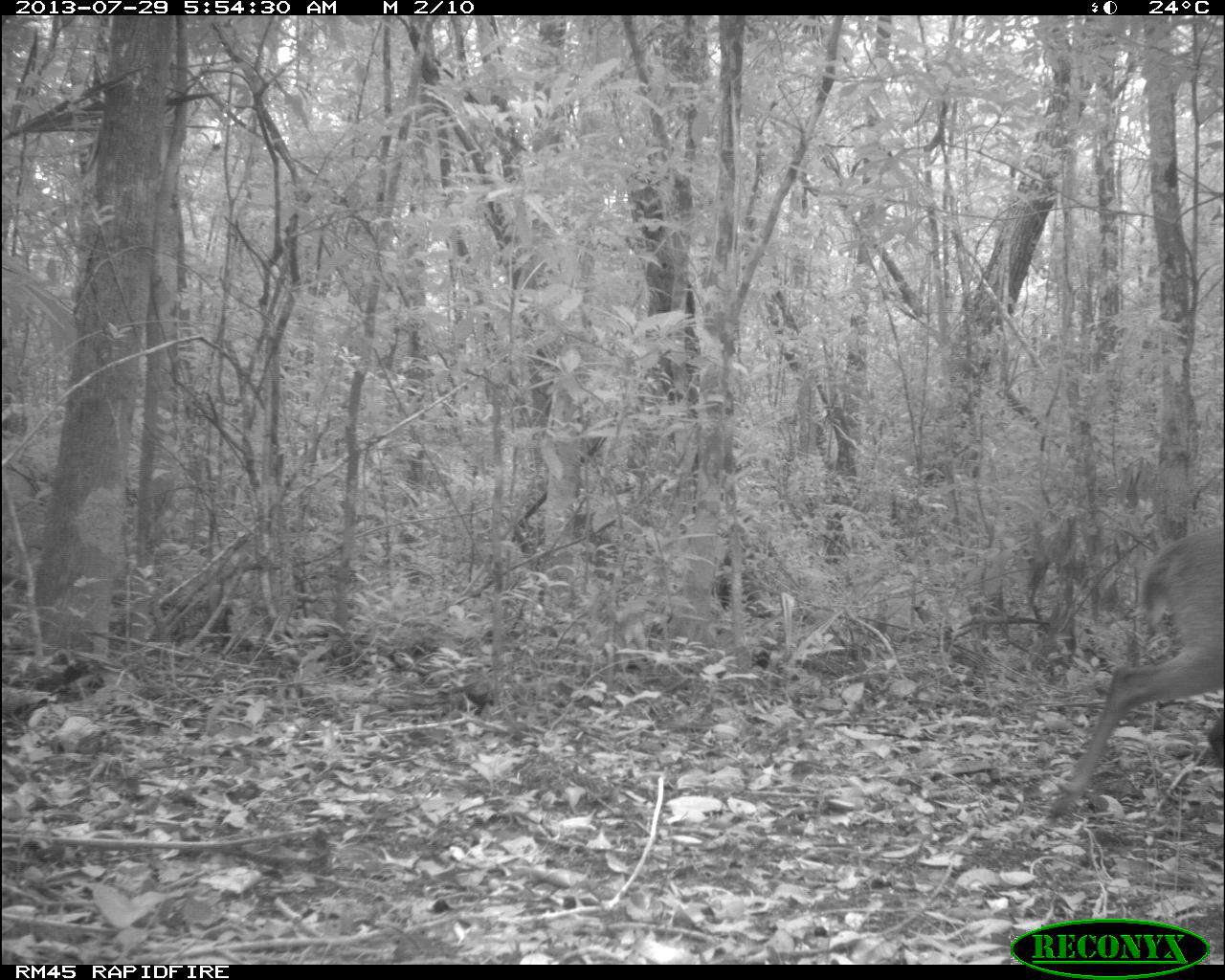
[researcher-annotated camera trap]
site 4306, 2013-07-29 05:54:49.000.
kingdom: Animalia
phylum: Chordata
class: Mammalia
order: Artiodactyla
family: Cervidae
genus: Mazama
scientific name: Mazama temama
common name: central american red brocket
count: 1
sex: male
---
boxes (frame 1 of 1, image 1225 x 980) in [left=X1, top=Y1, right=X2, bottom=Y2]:
mazama temama: [left=1047, top=521, right=1225, bottom=823]